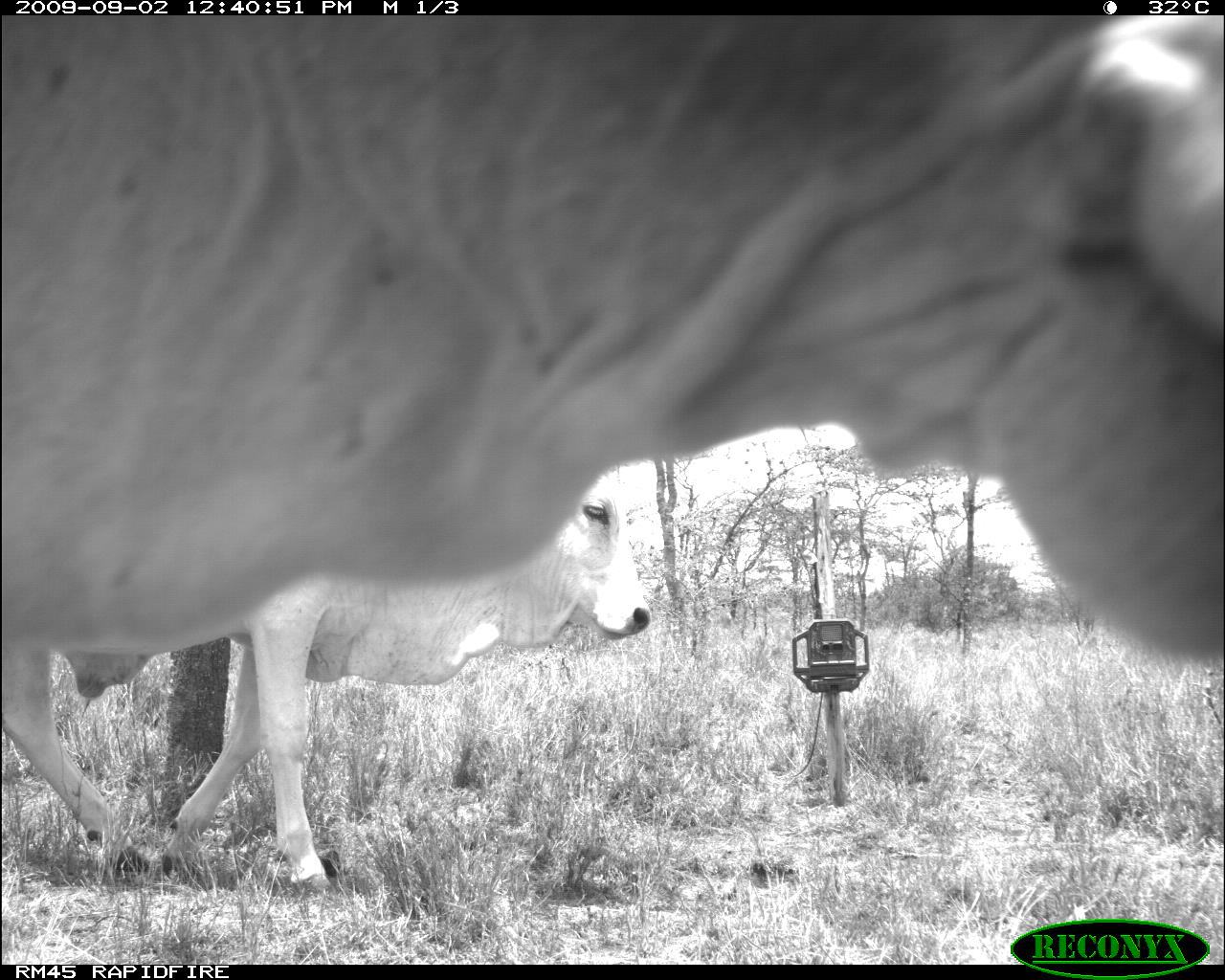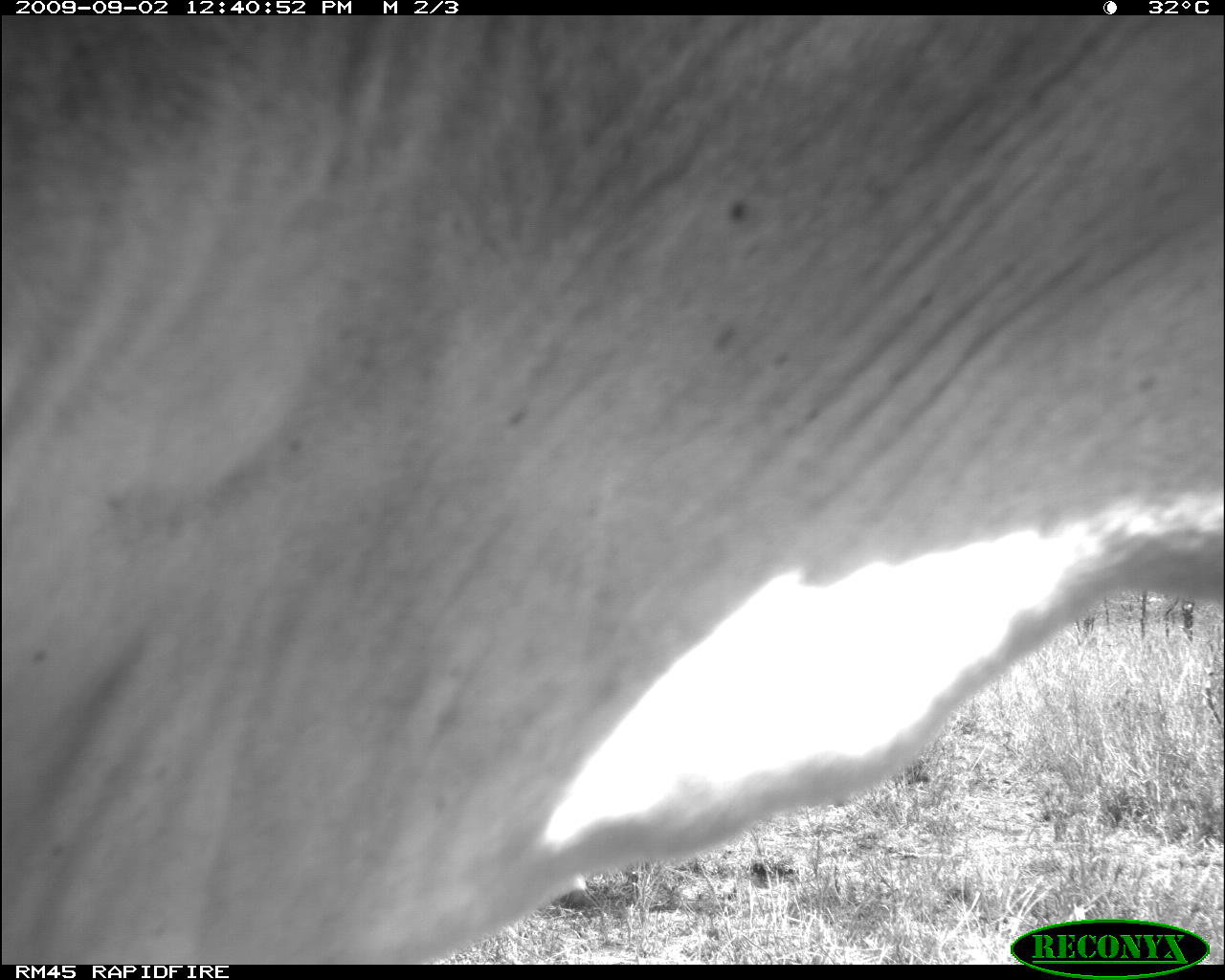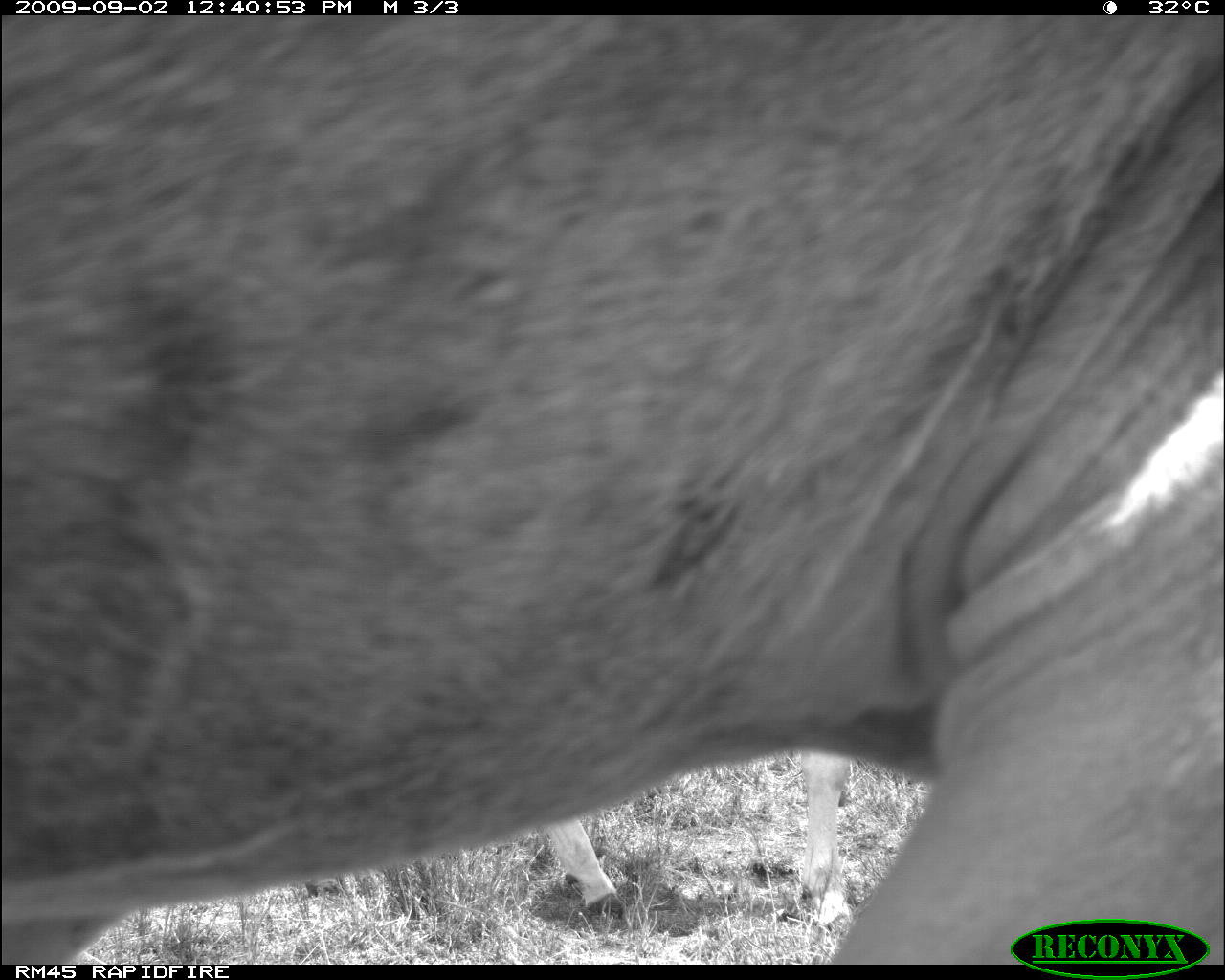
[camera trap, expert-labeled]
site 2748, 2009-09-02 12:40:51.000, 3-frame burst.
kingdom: Animalia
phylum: Chordata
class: Mammalia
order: Artiodactyla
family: Bovidae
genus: Bos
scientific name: Bos taurus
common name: domestic cattle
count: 2